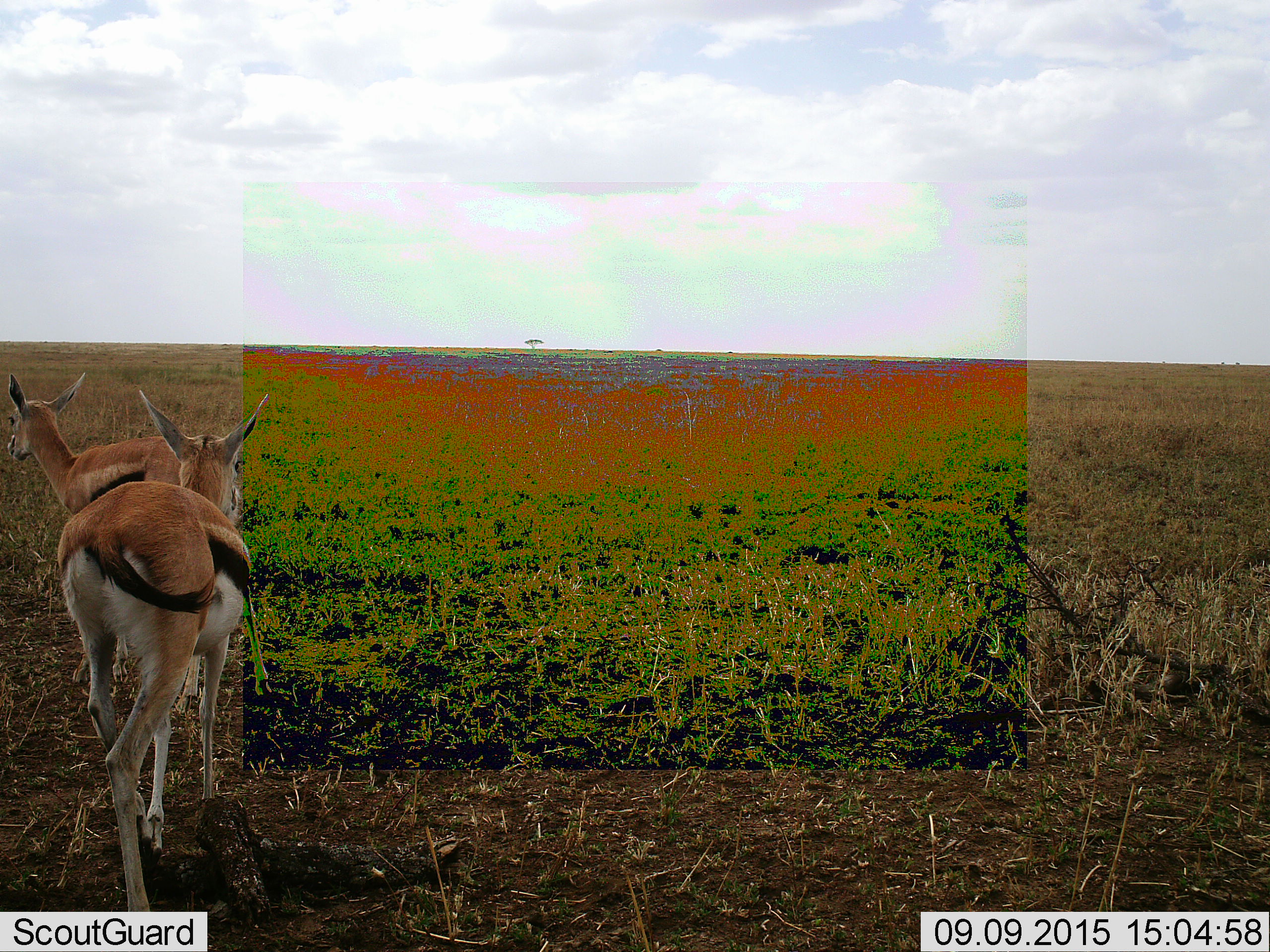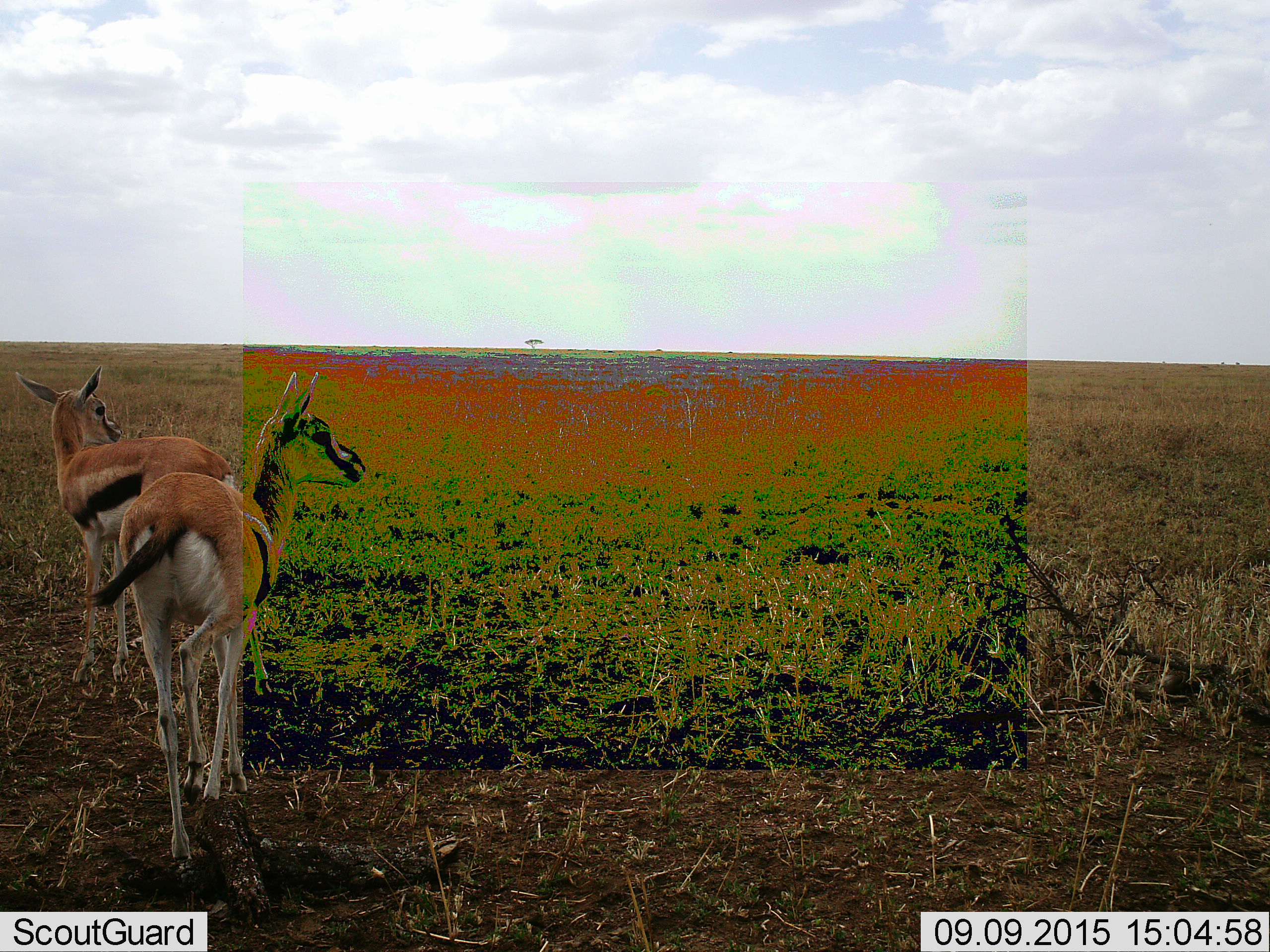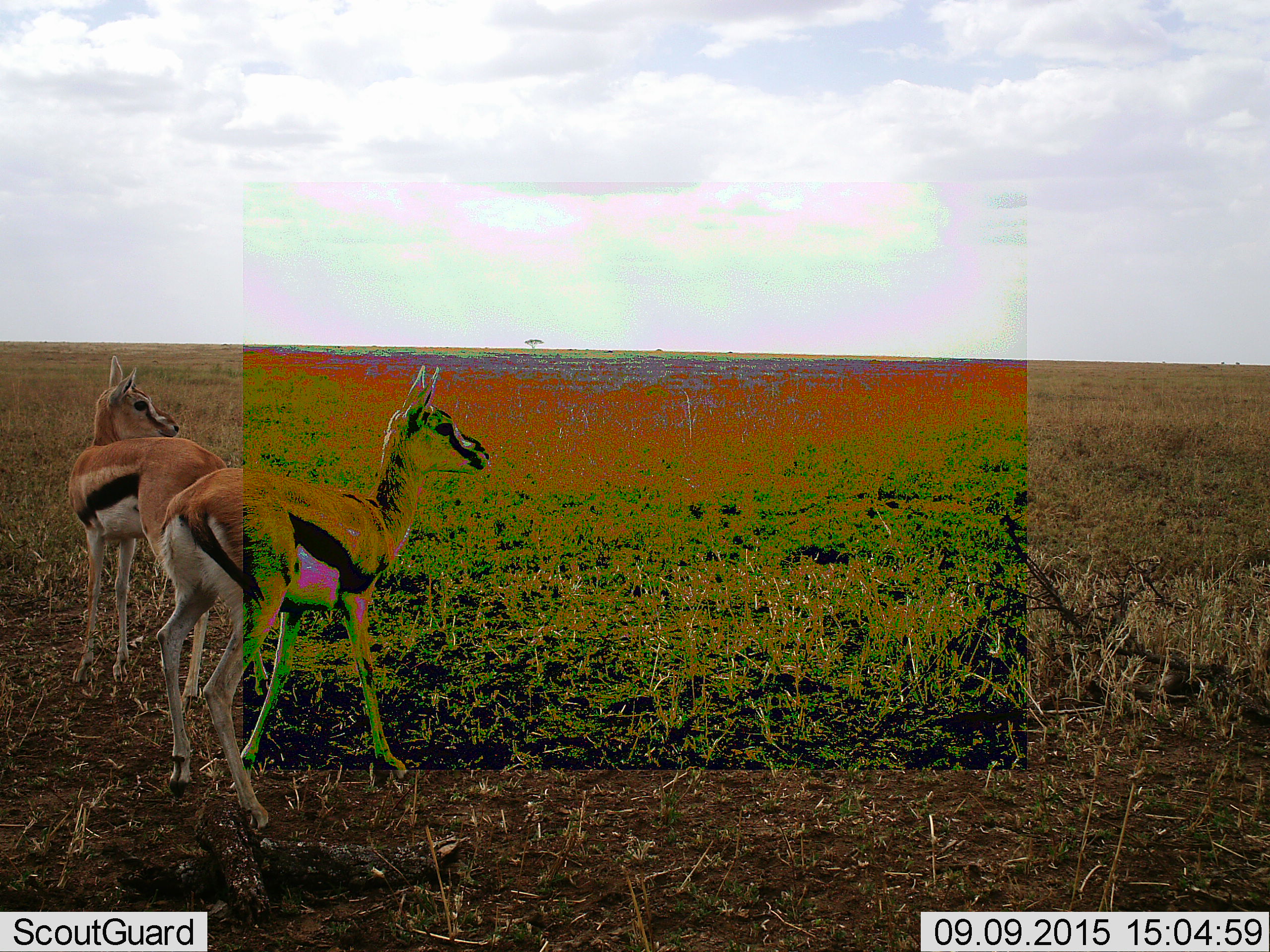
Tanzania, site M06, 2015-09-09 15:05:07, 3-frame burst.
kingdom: Animalia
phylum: Chordata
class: Mammalia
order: Artiodactyla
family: Bovidae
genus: Eudorcas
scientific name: Eudorcas thomsonii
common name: thomson's gazelle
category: gazellethomsons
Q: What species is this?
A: Gazellethomsons (thomson's gazelle) (Eudorcas thomsonii).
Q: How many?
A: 2.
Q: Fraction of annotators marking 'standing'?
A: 40%.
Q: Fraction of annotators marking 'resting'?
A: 10%.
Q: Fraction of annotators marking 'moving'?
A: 90%.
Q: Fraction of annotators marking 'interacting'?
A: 0%.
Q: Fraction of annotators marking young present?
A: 10%.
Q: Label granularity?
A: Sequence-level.